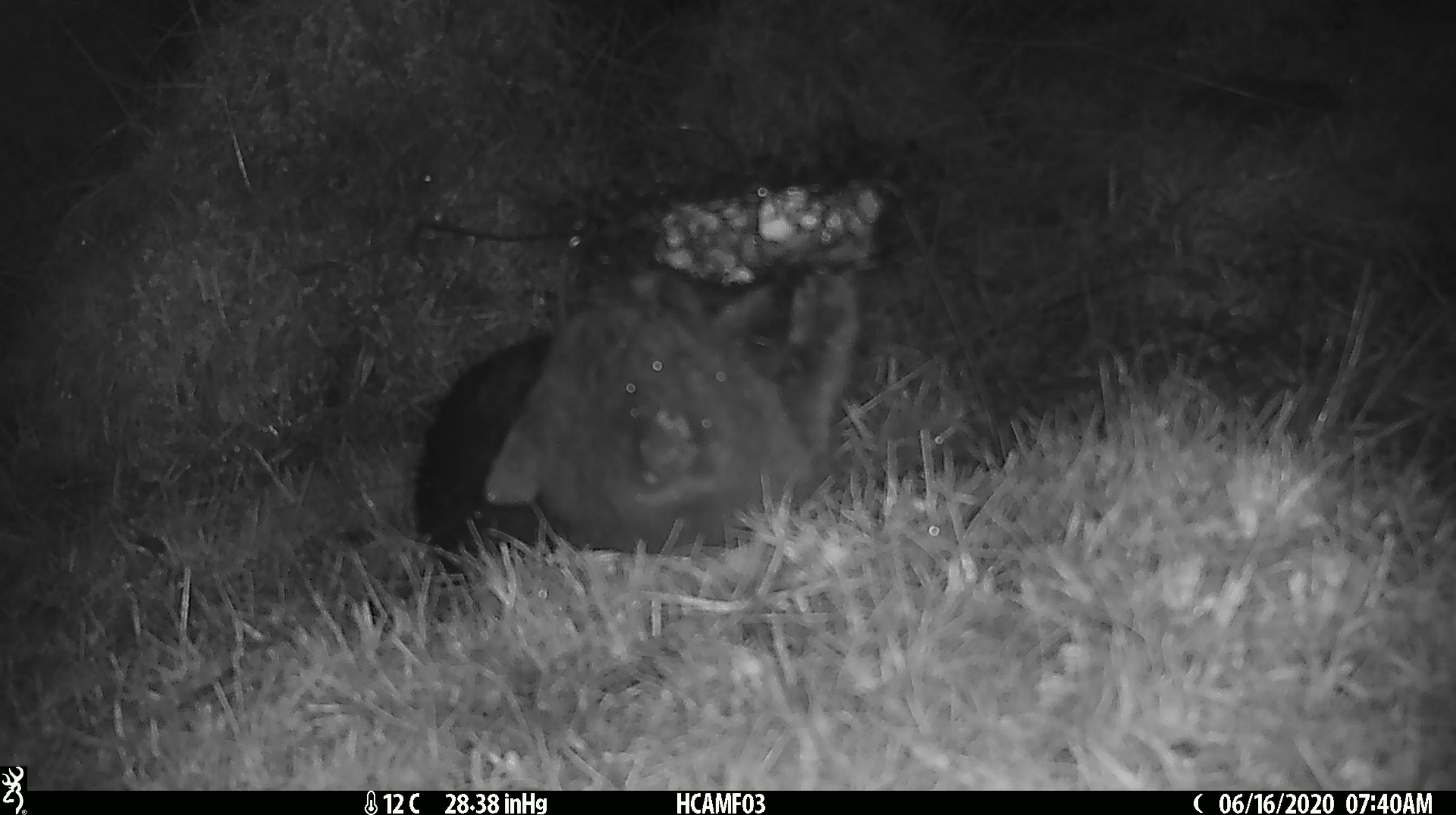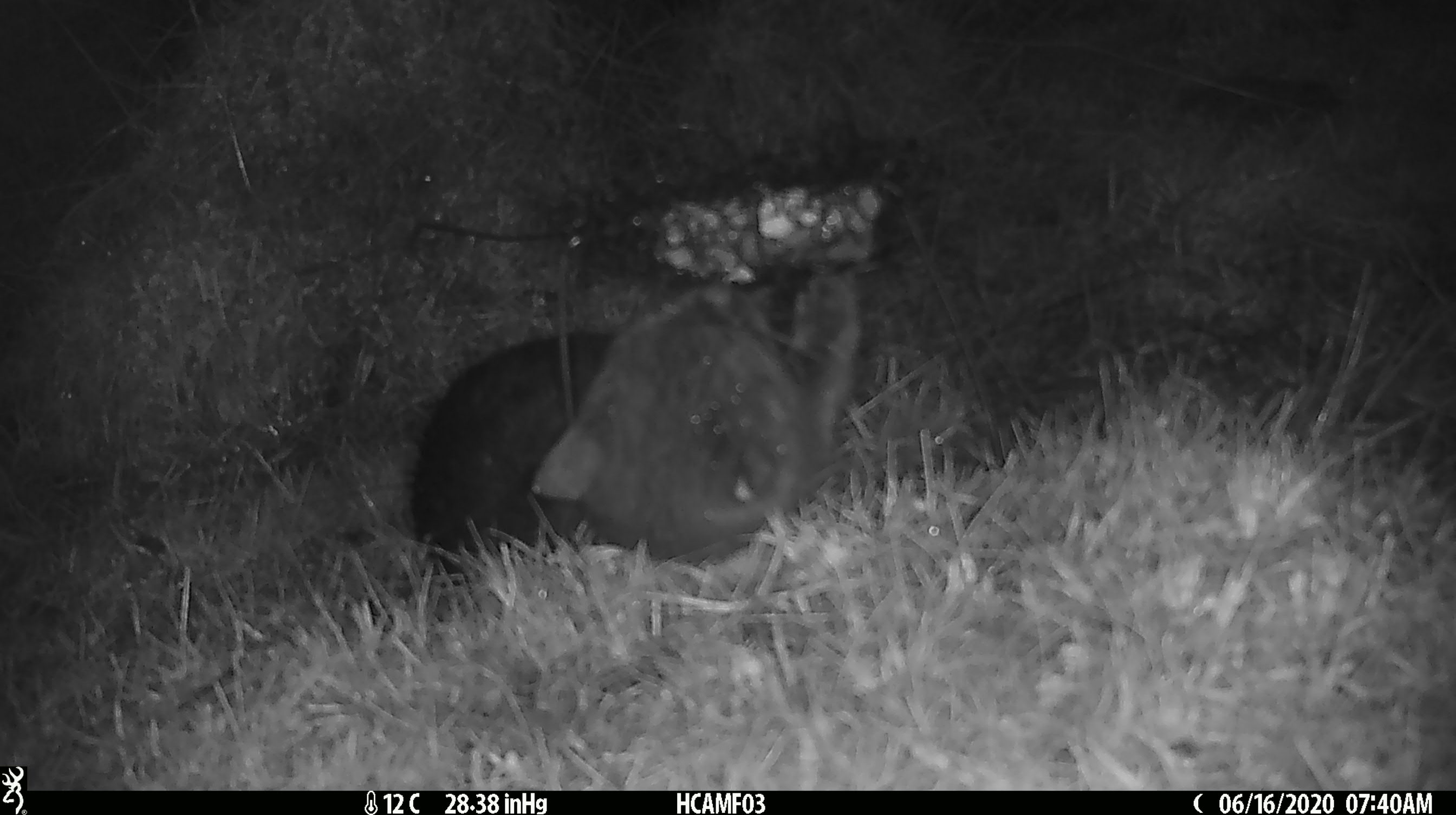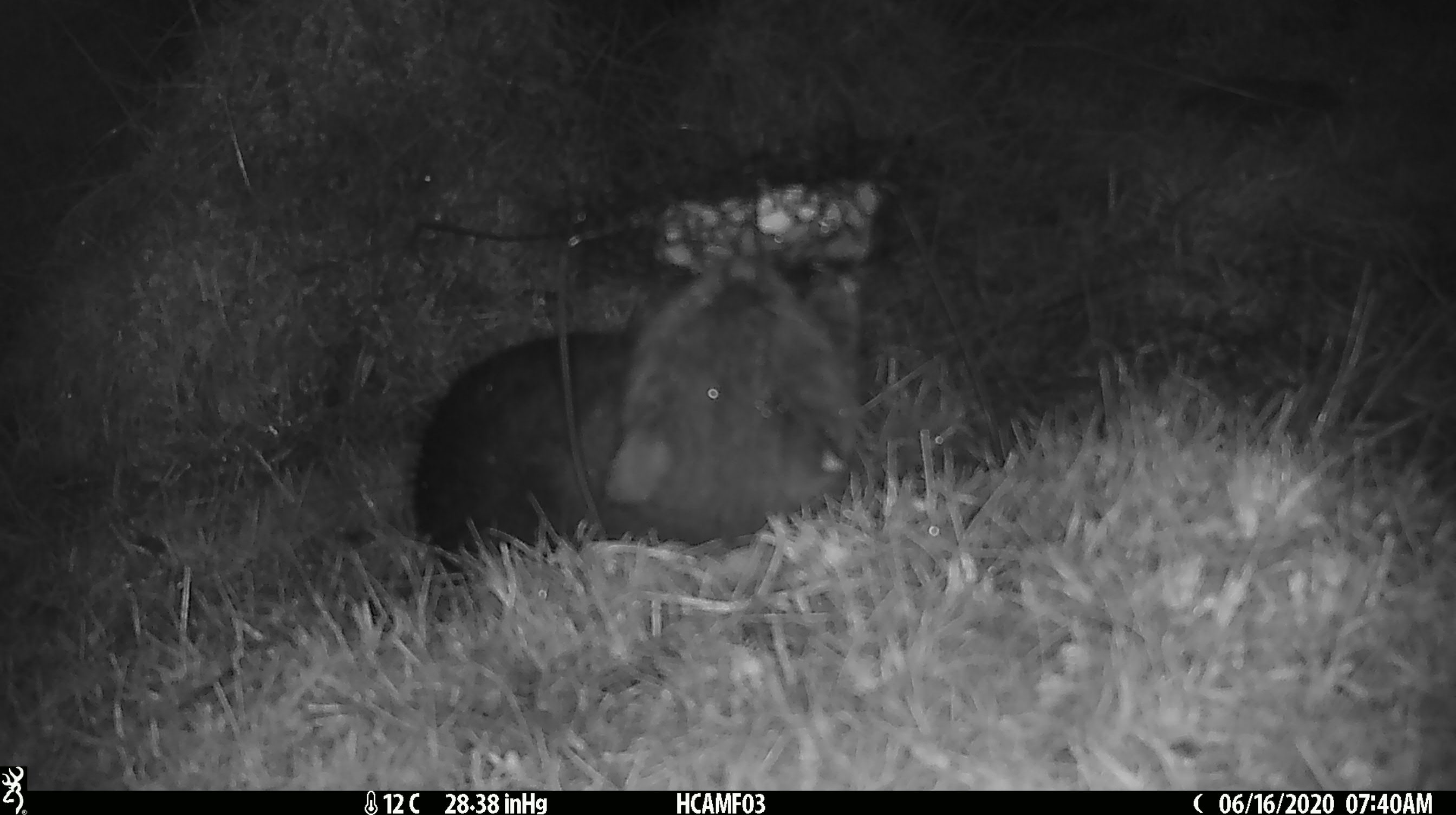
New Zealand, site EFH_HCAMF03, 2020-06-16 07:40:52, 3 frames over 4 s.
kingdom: Animalia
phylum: Chordata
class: Mammalia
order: Carnivora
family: Felidae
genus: Felis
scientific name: Felis catus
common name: domestic cat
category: cat